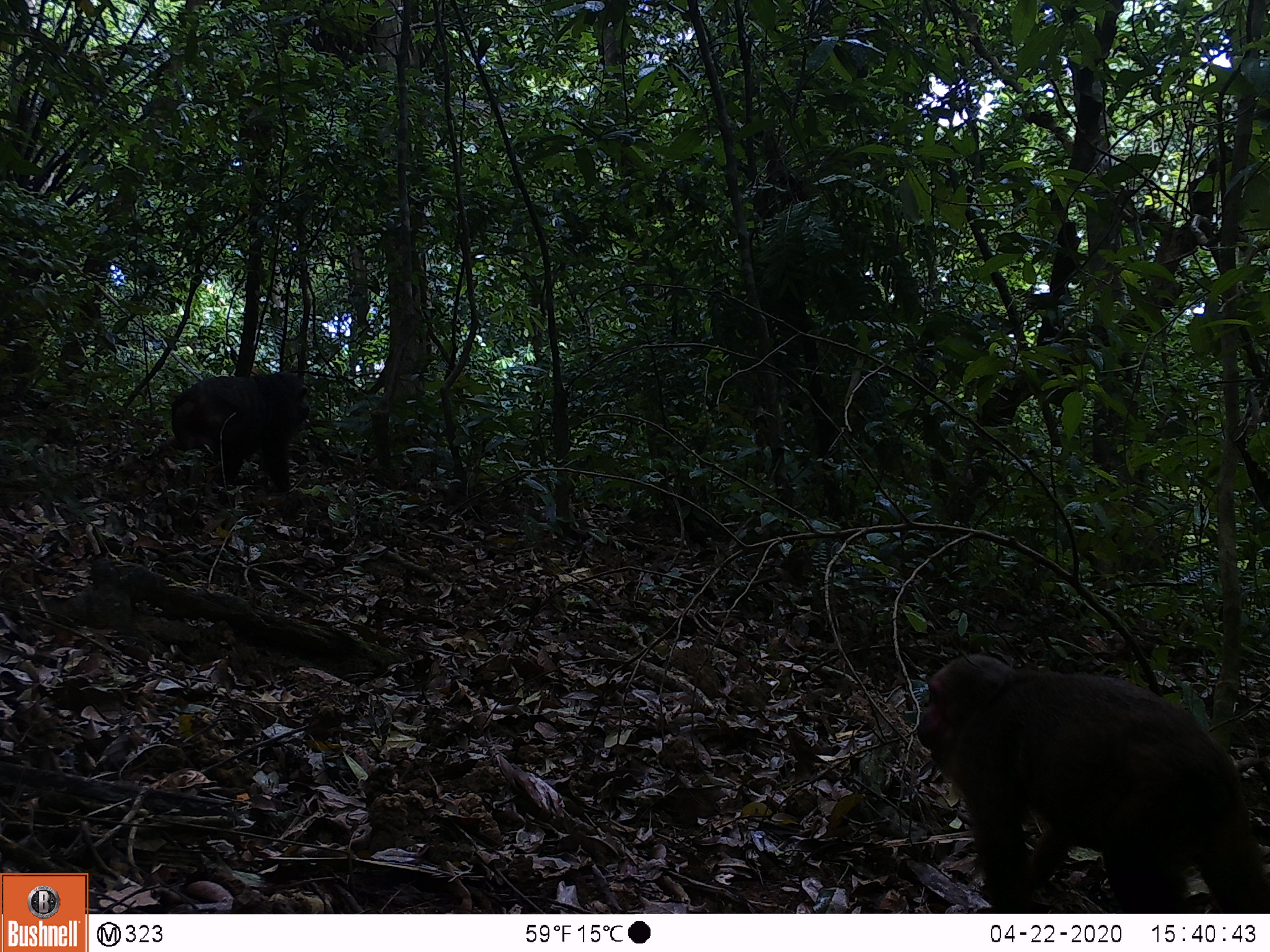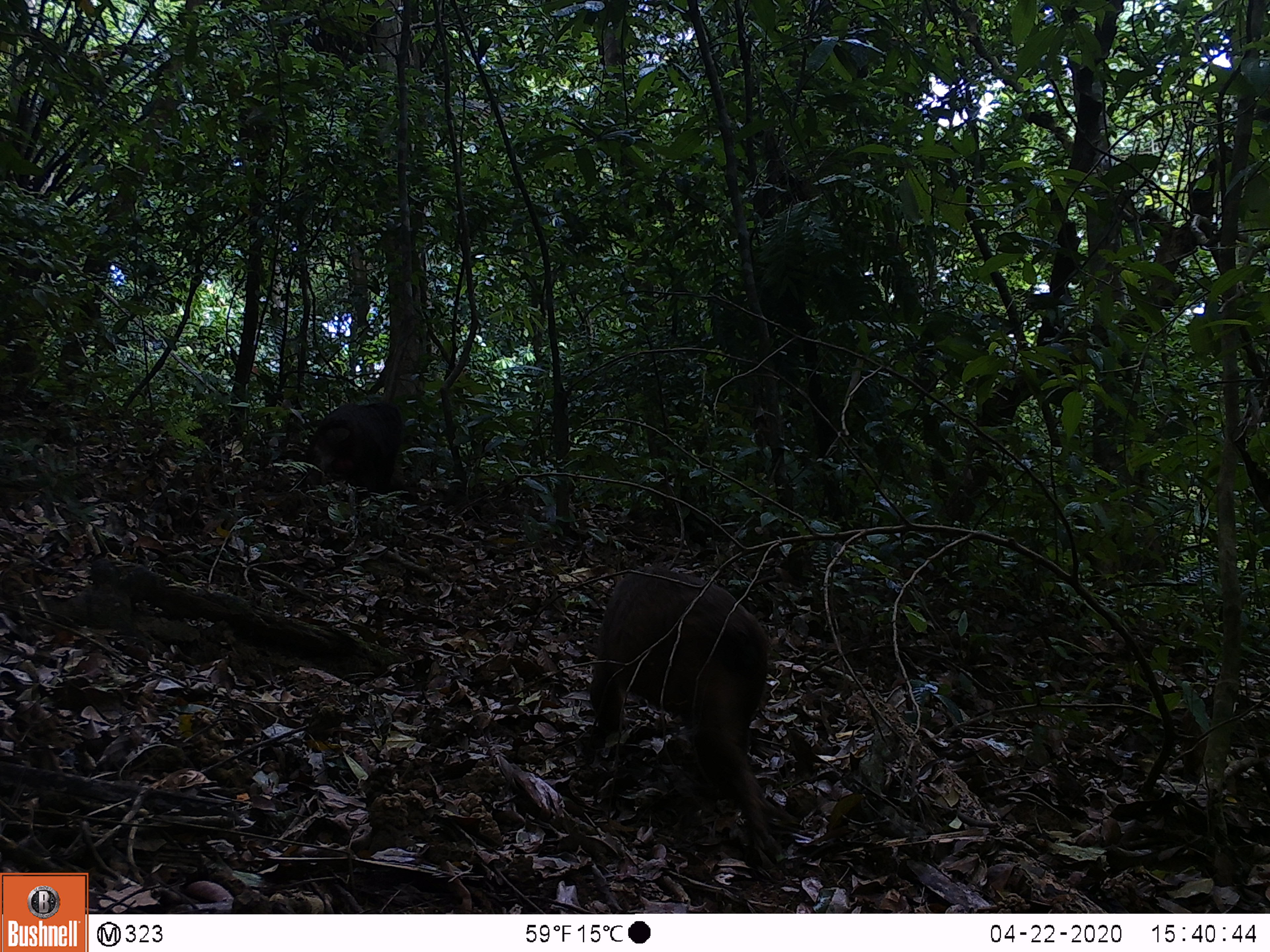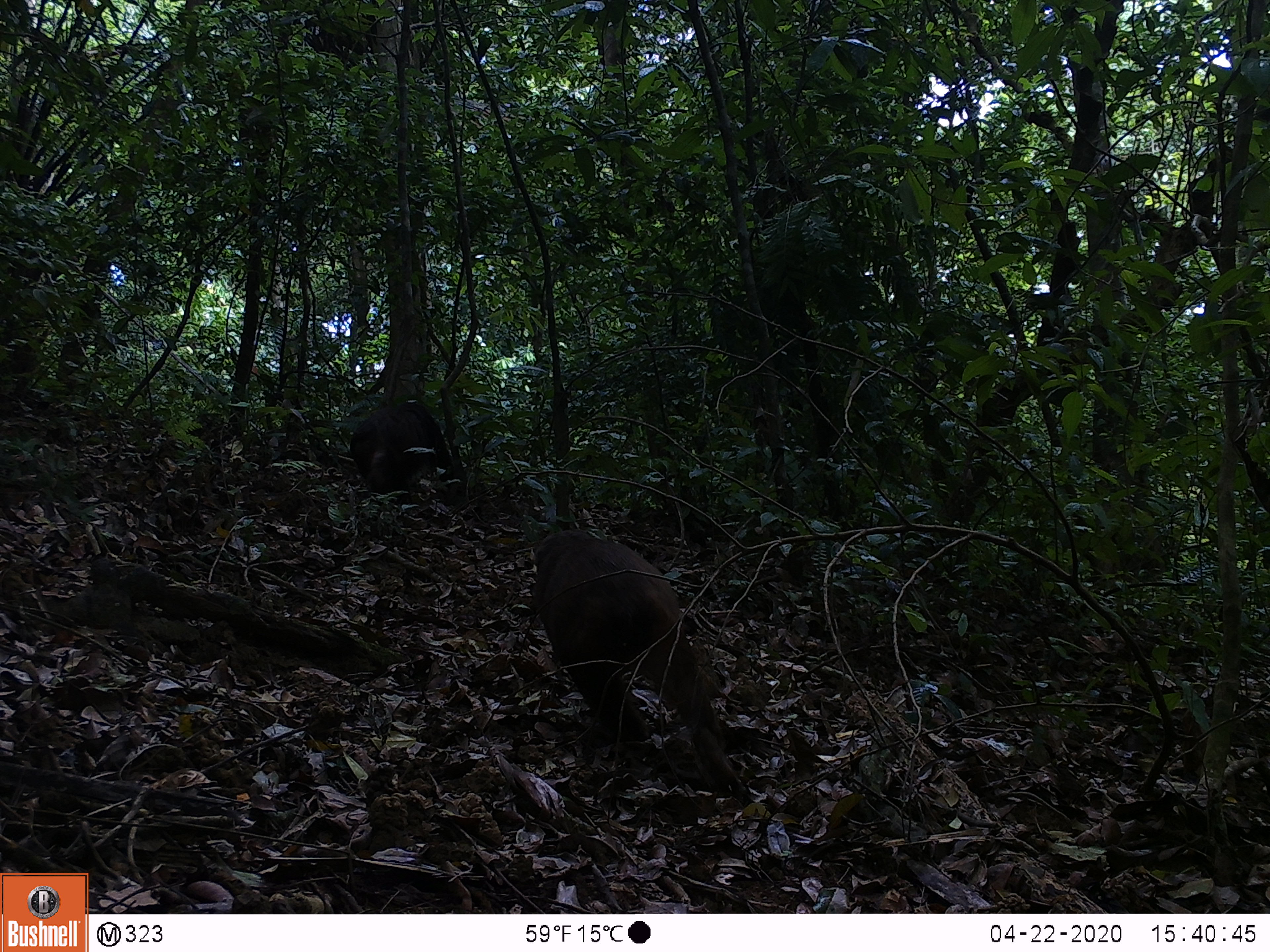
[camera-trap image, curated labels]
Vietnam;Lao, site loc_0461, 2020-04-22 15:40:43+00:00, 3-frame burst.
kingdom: Animalia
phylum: Chordata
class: Mammalia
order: Primates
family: Cercopithecidae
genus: Macaca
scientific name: Macaca arctoides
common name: stump-tailed macaque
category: stump tailed macaque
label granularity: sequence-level